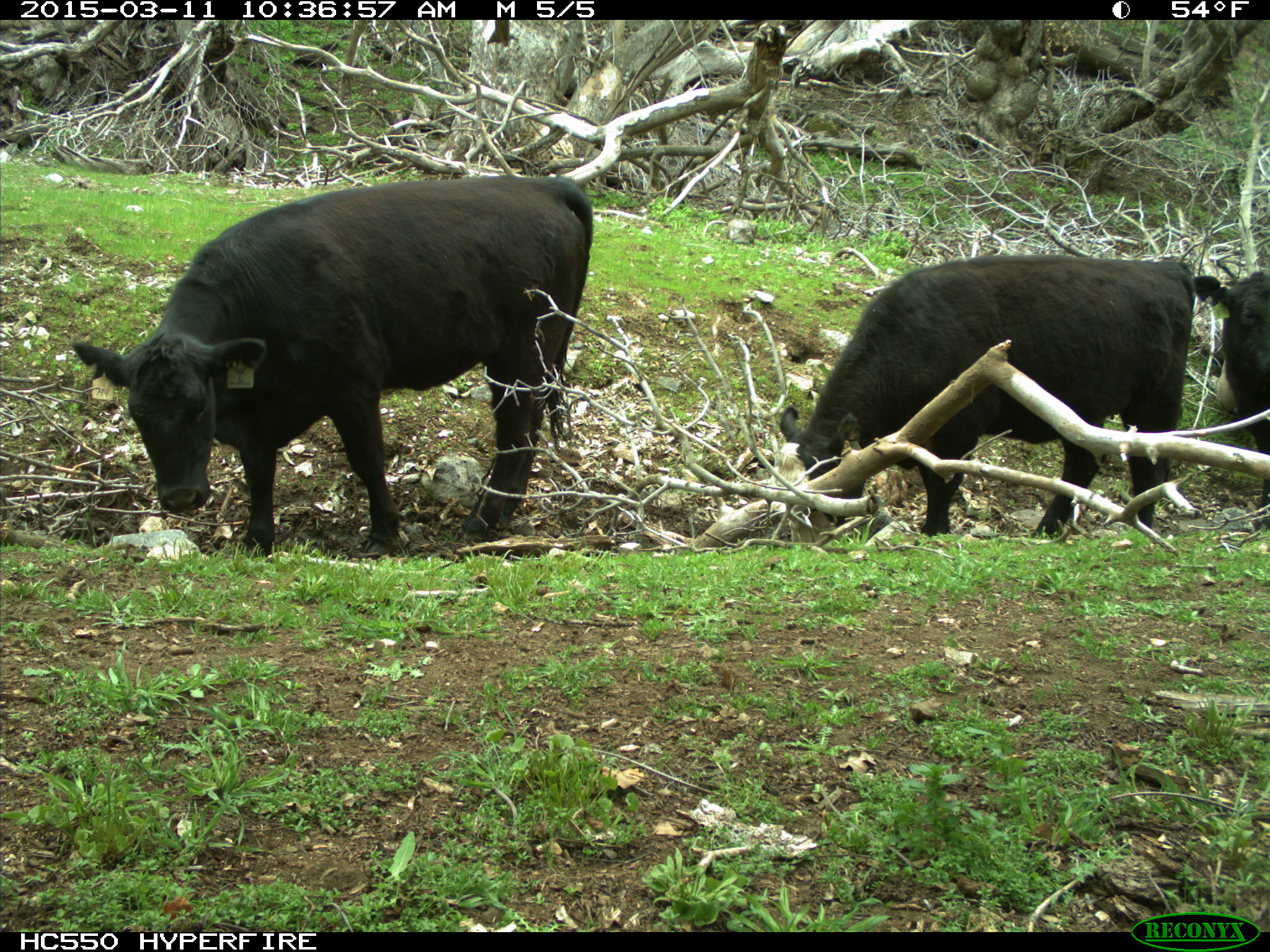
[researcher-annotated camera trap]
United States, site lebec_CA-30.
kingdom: Animalia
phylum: Chordata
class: Mammalia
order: Artiodactyla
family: Bovidae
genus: Bos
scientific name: Bos taurus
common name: domestic cow